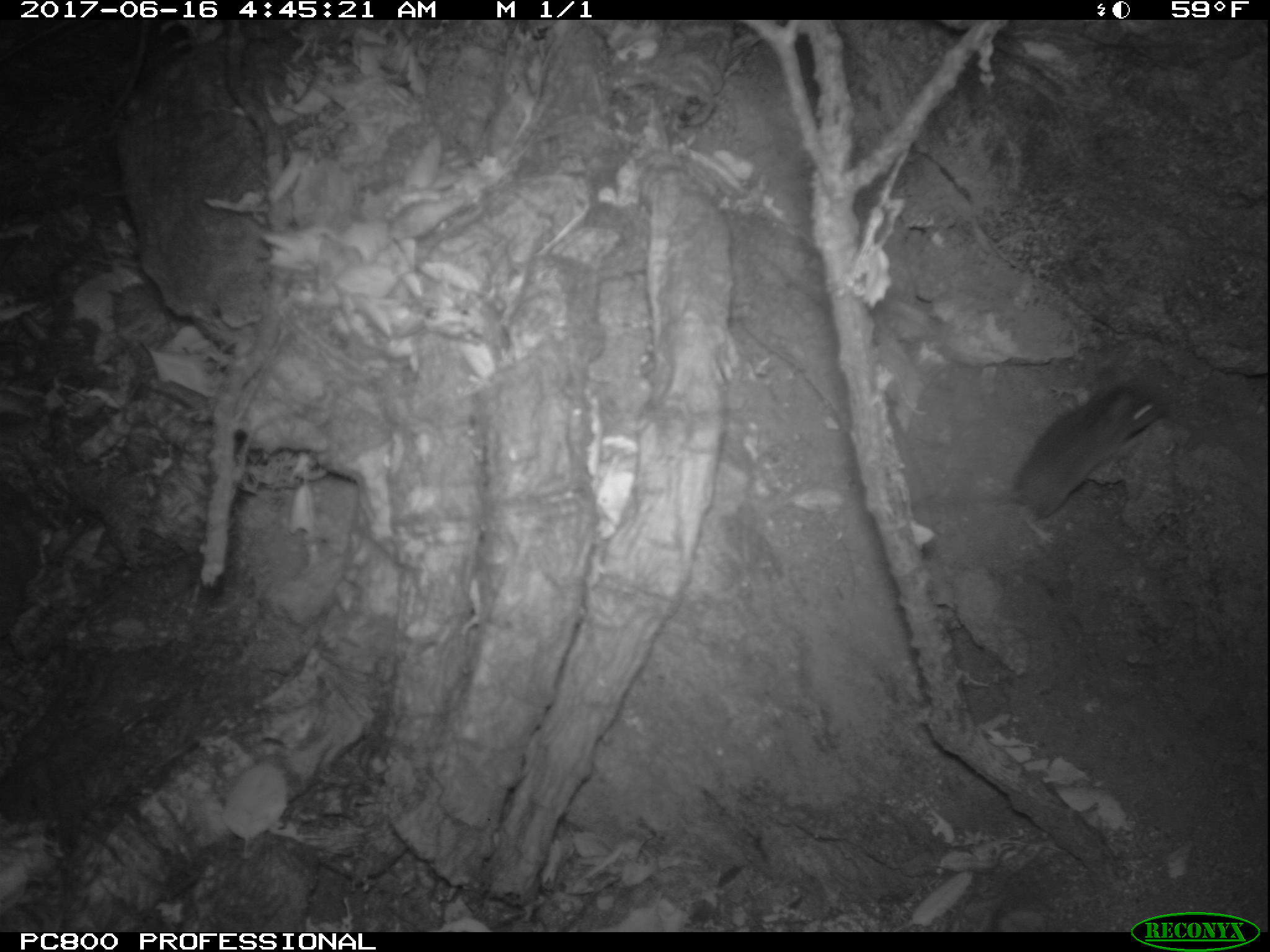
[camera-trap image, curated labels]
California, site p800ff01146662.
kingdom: Animalia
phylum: Chordata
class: Mammalia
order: Rodentia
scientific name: Rodentia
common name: rodent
Rodent (Rodentia).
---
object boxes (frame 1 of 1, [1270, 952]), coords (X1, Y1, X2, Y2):
rodent: (918, 384, 1164, 549)